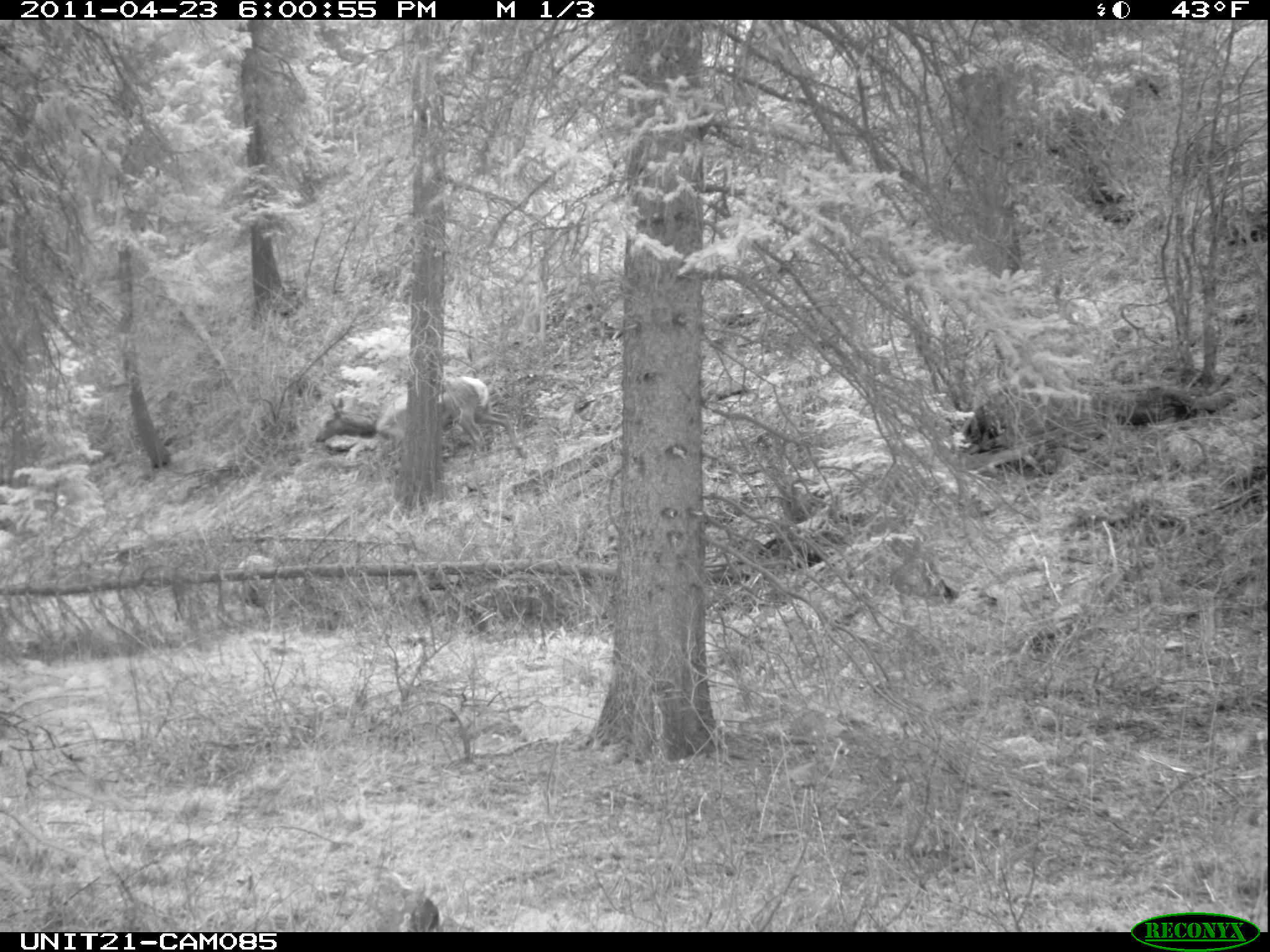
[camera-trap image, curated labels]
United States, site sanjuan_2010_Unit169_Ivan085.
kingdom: Animalia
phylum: Chordata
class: Mammalia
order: Artiodactyla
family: Cervidae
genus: Cervus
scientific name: Cervus elaphus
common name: red deer